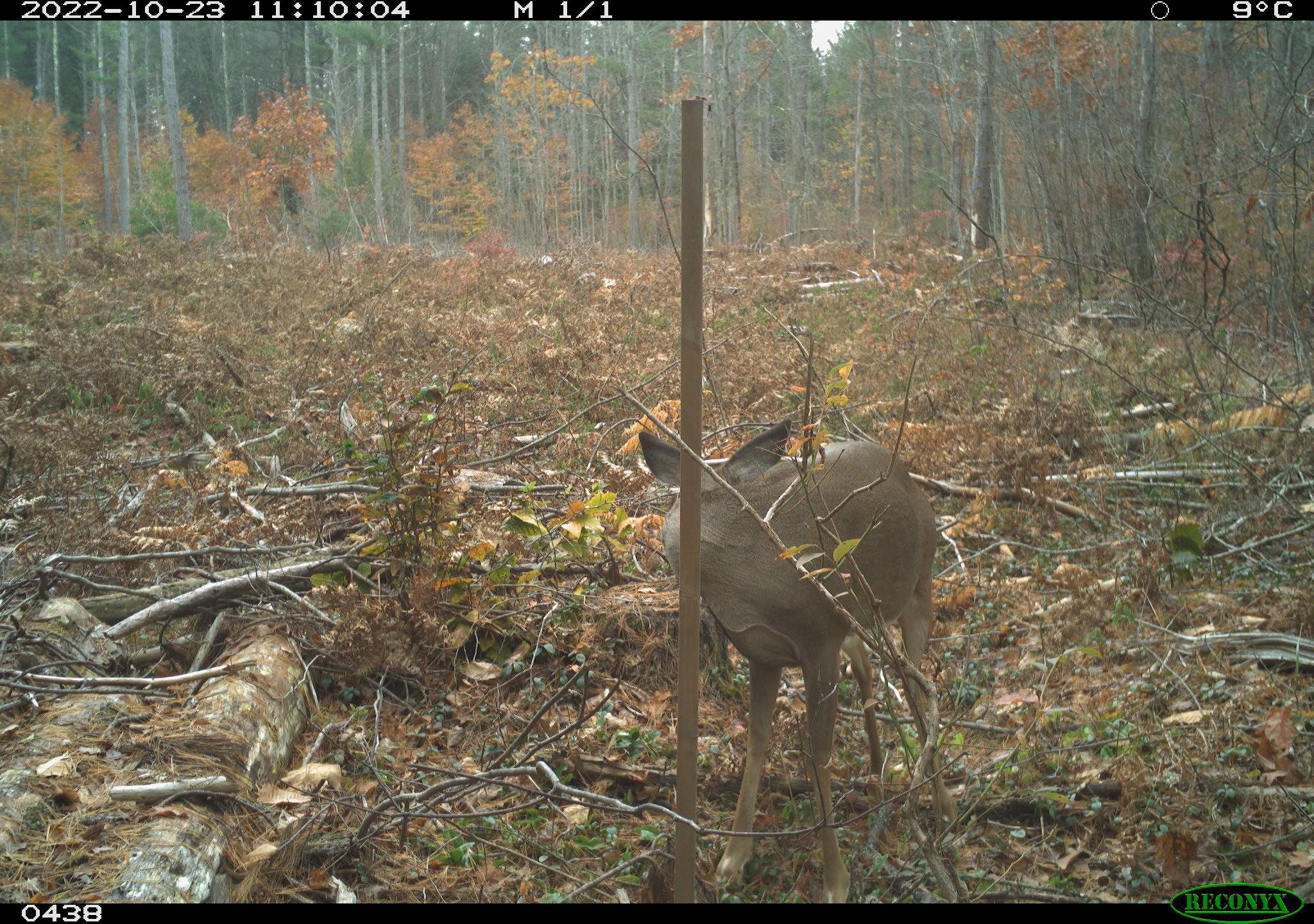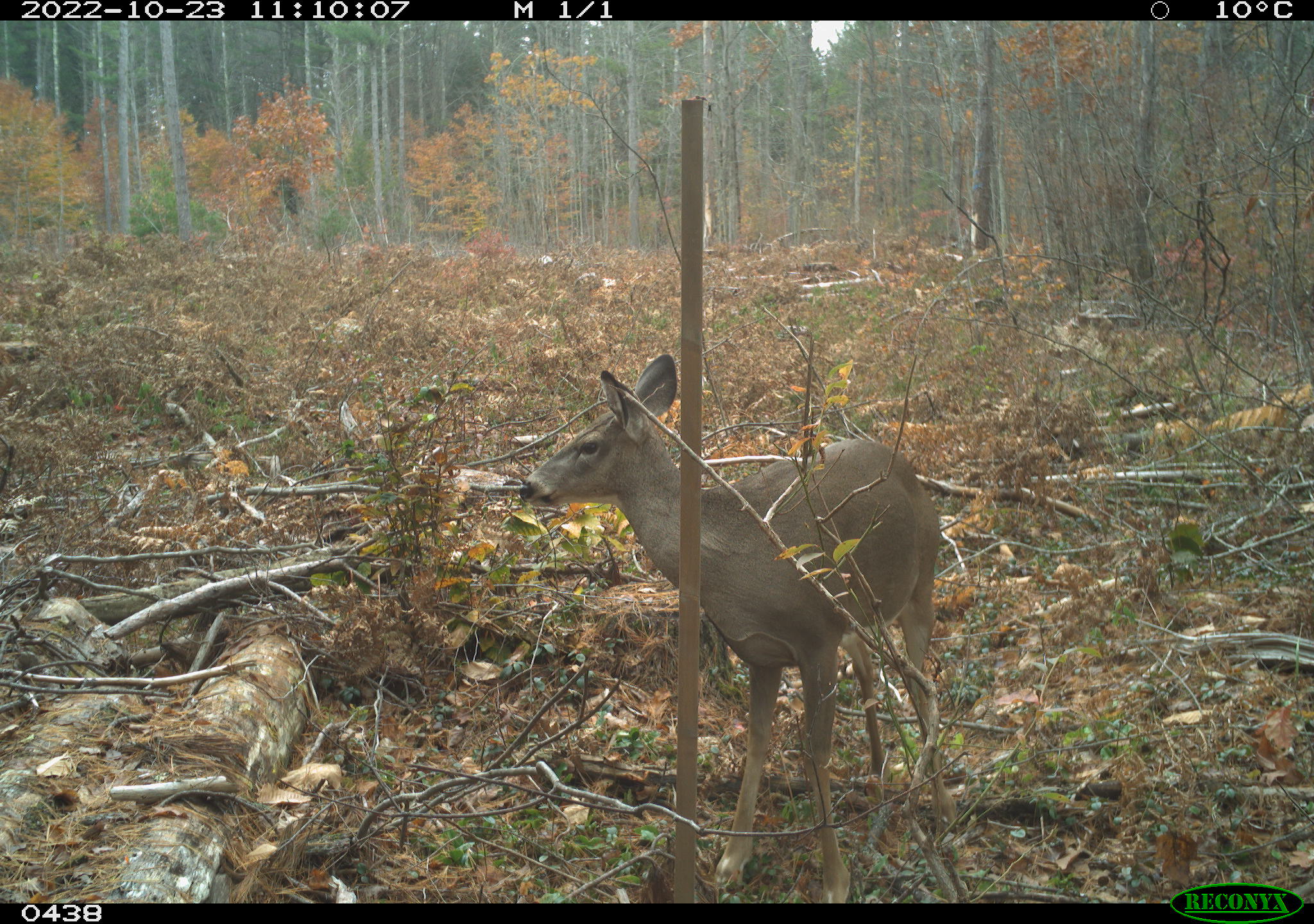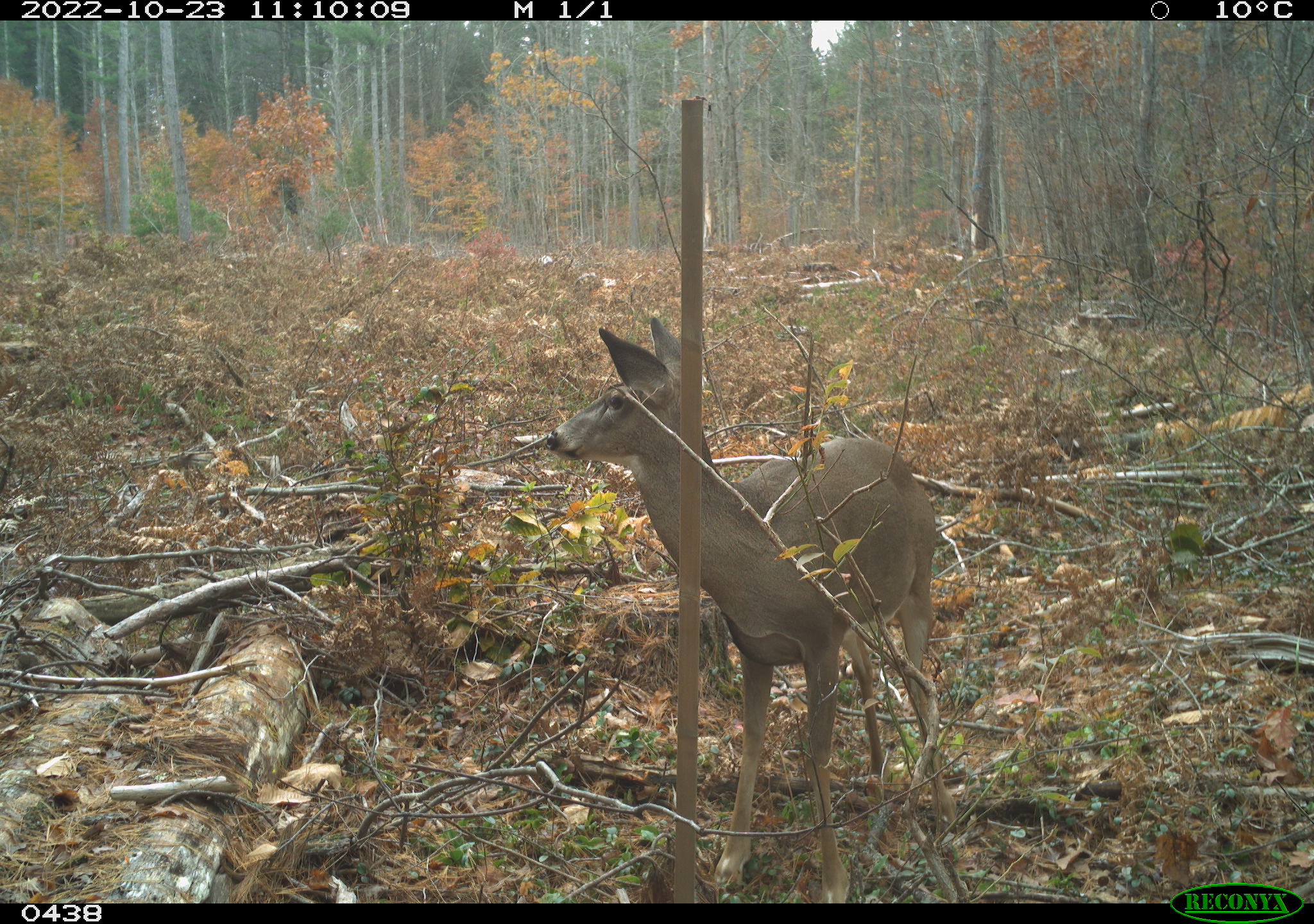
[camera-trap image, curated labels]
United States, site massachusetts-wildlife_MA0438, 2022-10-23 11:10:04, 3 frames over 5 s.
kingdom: Animalia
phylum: Chordata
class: Mammalia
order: Artiodactyla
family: Cervidae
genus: Odocoileus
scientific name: Odocoileus virginianus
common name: white-tailed deer